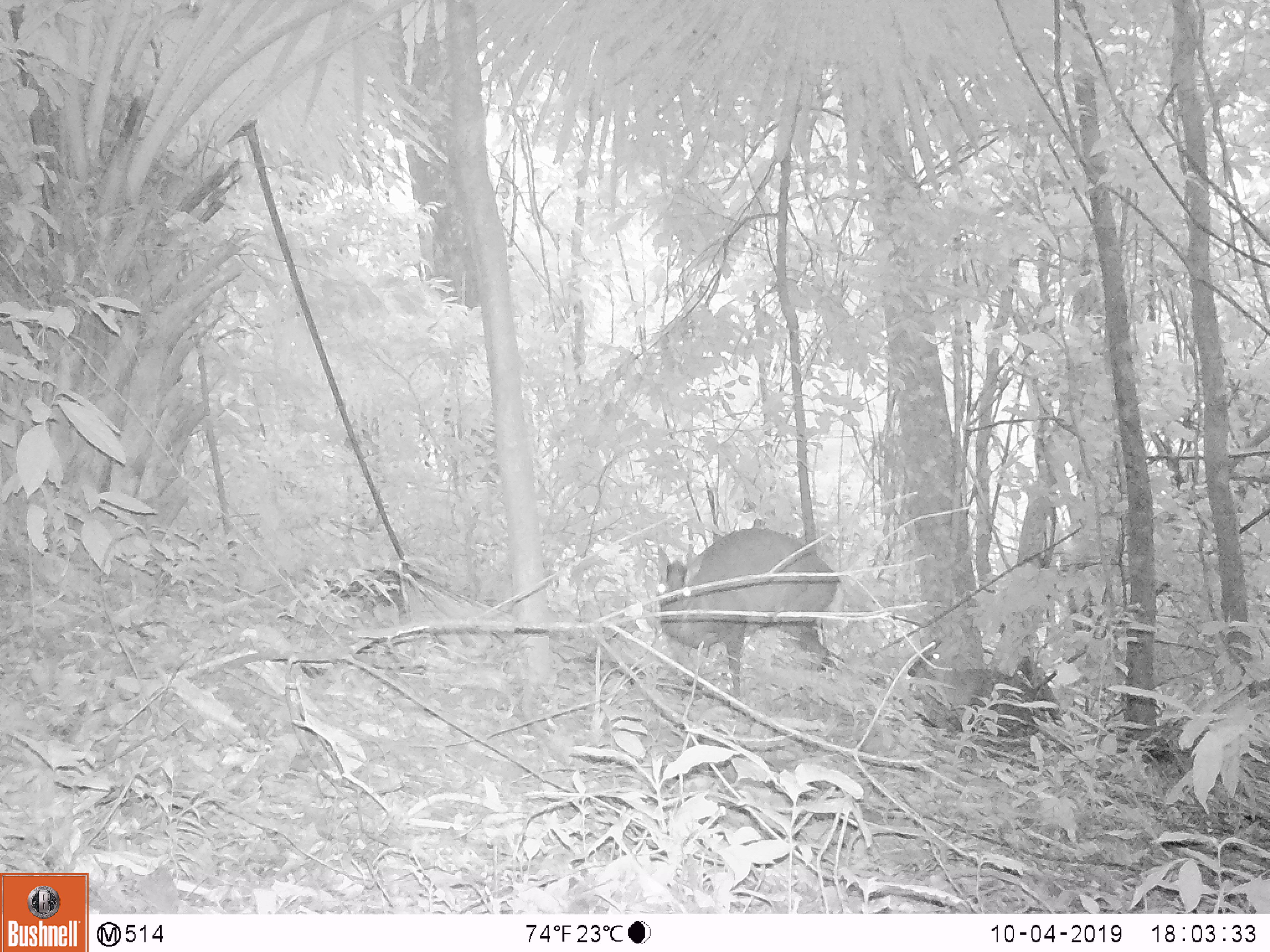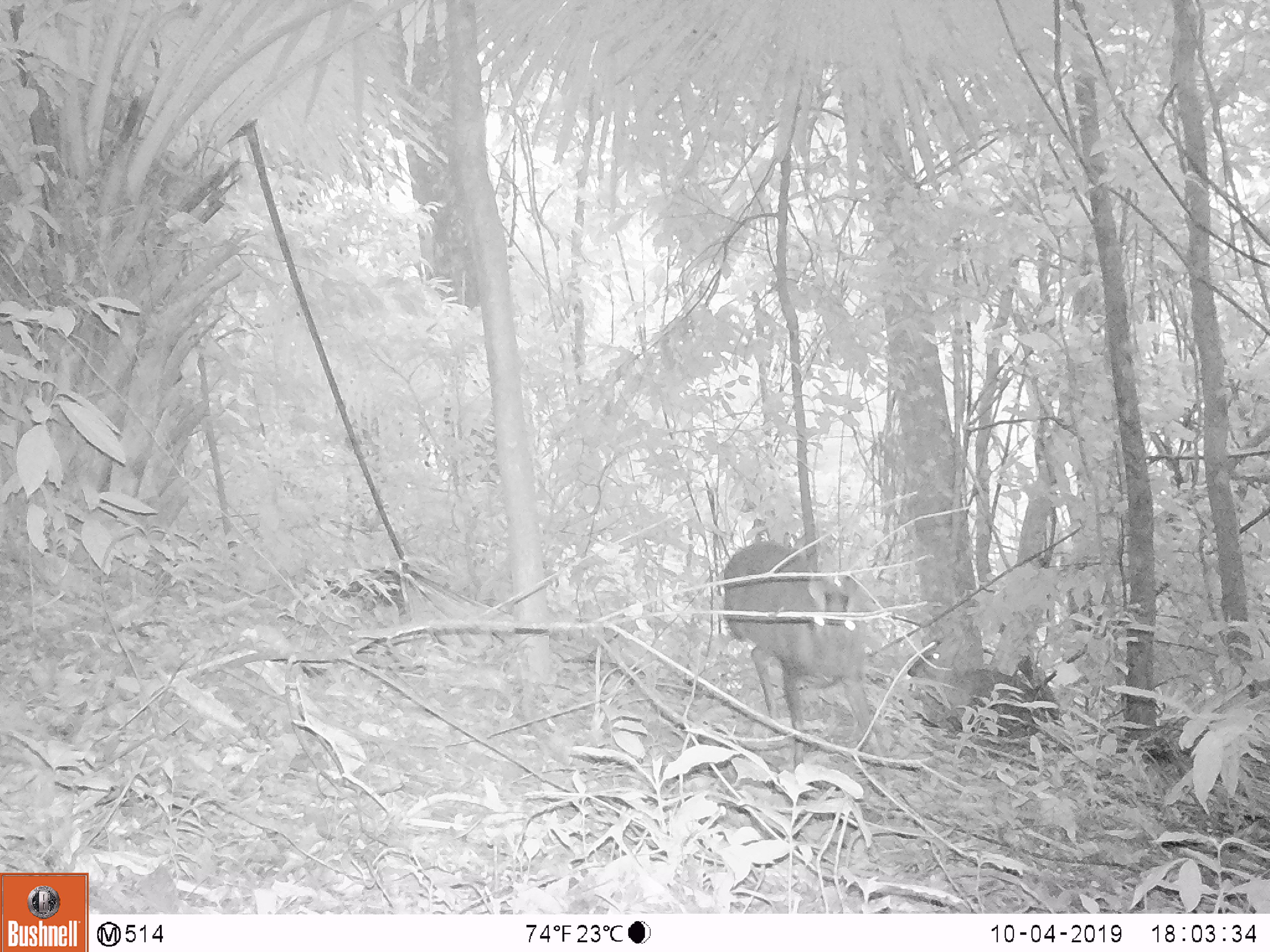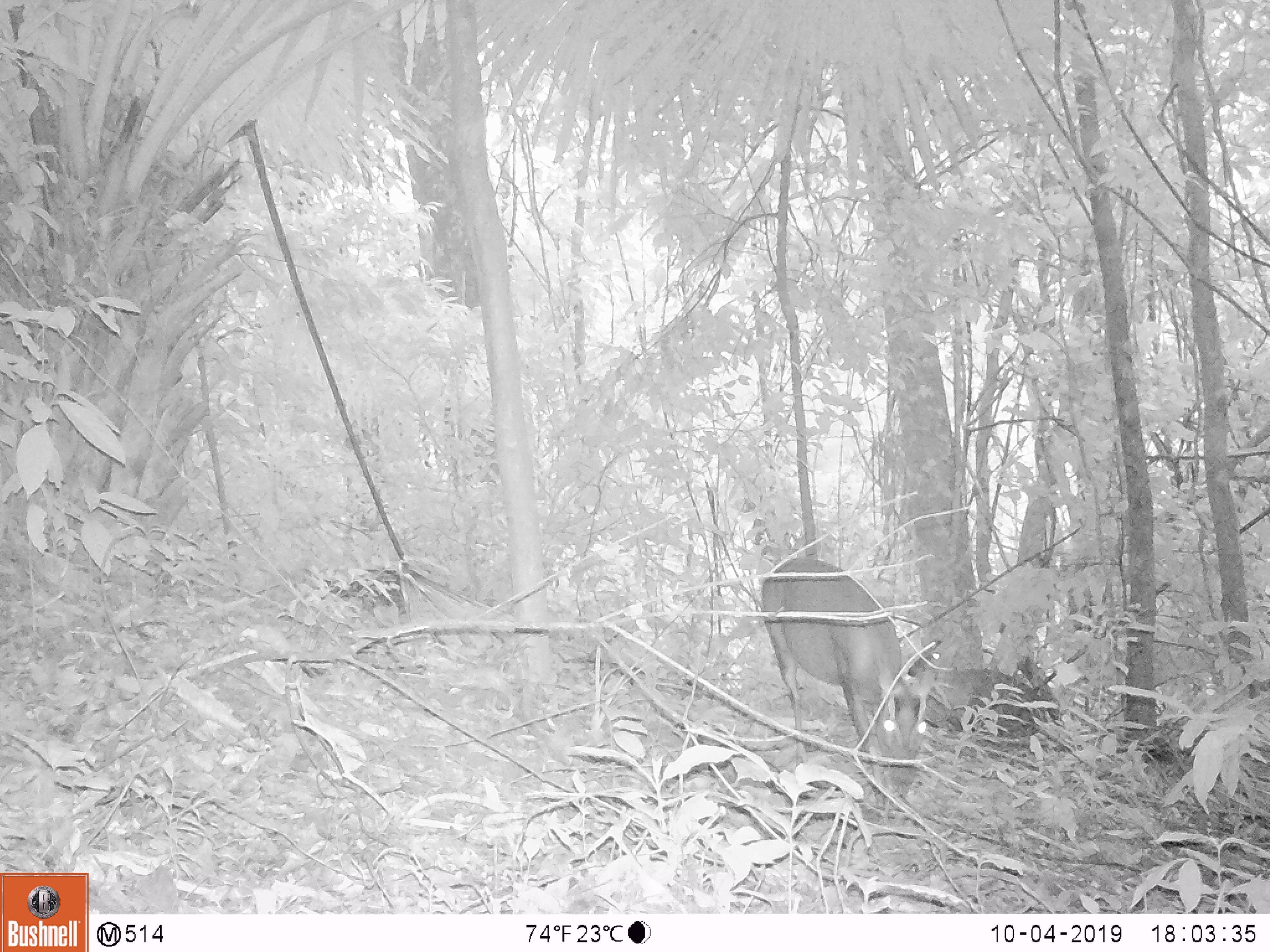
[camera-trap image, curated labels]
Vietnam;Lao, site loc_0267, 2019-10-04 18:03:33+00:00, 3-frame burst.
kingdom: Animalia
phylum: Chordata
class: Mammalia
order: Artiodactyla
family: Cervidae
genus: Muntiacus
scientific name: Muntiacus rooseveltorum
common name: roosevelt's muntjac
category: roosevelts muntjac group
Roosevelts muntjac group (roosevelt's muntjac) (Muntiacus rooseveltorum). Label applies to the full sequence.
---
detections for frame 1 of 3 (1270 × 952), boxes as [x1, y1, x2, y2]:
roosevelts muntjac group: [654, 526, 845, 700]; [905, 633, 1048, 742]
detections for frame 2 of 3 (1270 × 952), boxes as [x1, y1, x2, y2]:
roosevelts muntjac group: [715, 539, 888, 768]; [904, 632, 1058, 744]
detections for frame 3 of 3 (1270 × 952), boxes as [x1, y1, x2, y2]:
roosevelts muntjac group: [760, 557, 930, 804]; [905, 623, 1051, 752]